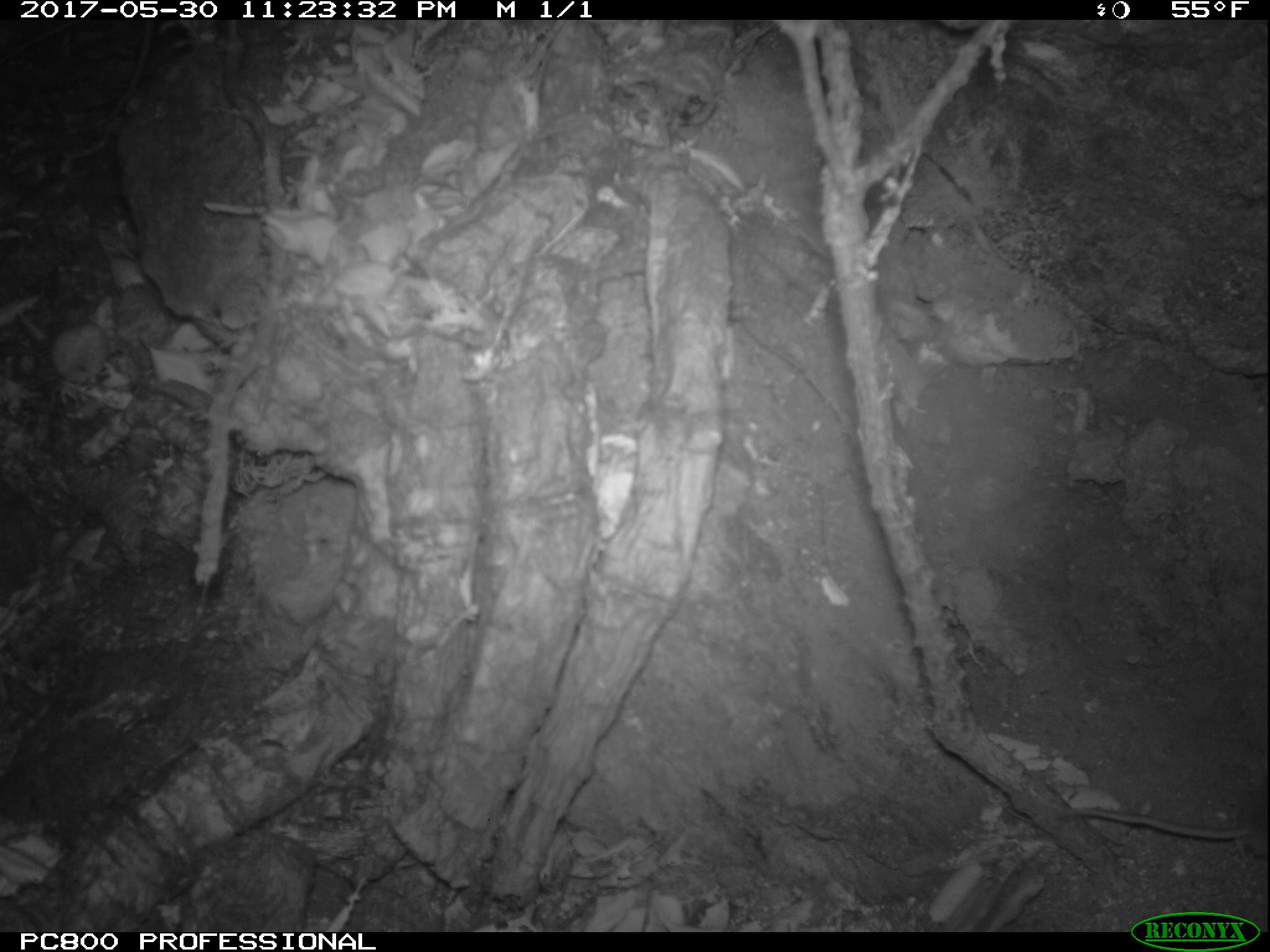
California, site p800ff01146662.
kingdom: Animalia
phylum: Chordata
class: Mammalia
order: Rodentia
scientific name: Rodentia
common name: rodent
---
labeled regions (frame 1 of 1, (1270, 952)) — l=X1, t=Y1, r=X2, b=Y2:
rodent: l=1057, t=785, r=1269, b=863